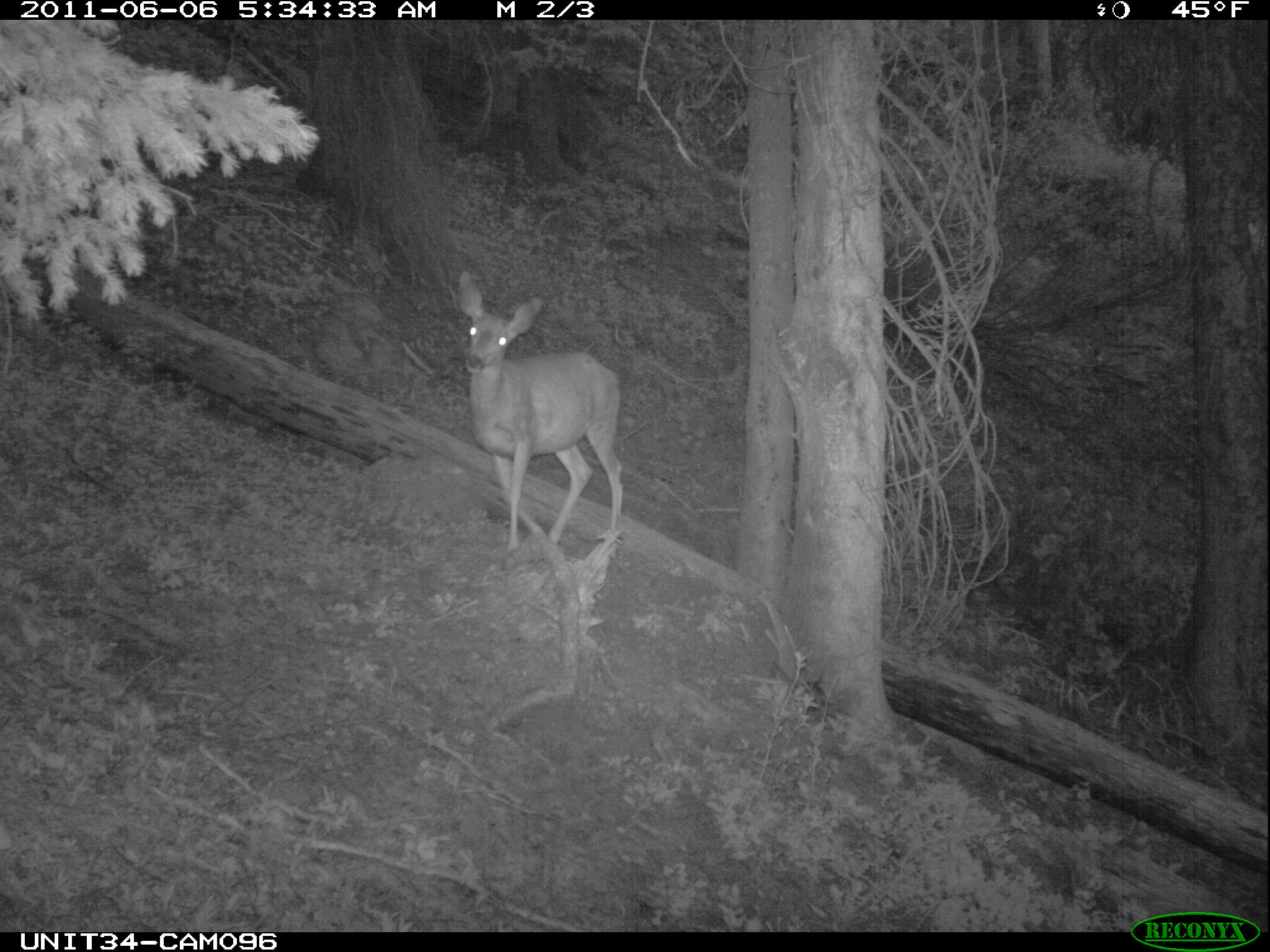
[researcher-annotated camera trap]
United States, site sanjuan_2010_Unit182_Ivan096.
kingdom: Animalia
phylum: Chordata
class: Mammalia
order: Artiodactyla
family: Cervidae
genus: Odocoileus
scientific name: Odocoileus hemionus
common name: mule deer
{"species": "Odocoileus hemionus (mule deer)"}